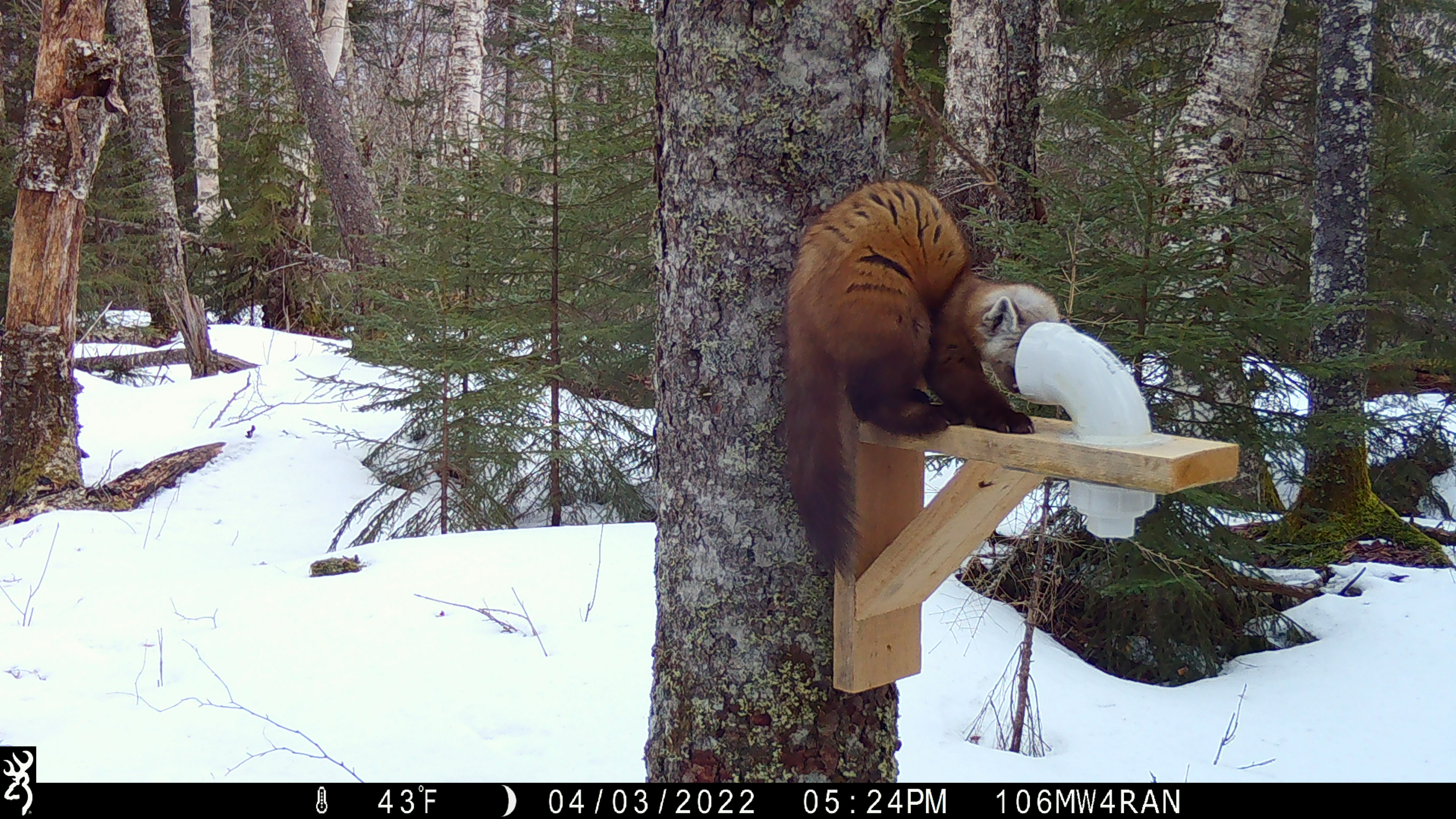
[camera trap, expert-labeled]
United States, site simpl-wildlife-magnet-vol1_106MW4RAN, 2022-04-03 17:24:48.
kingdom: Animalia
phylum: Chordata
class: Mammalia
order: Carnivora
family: Mustelidae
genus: Martes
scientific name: Martes americana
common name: american marten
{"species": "american marten (Martes americana)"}